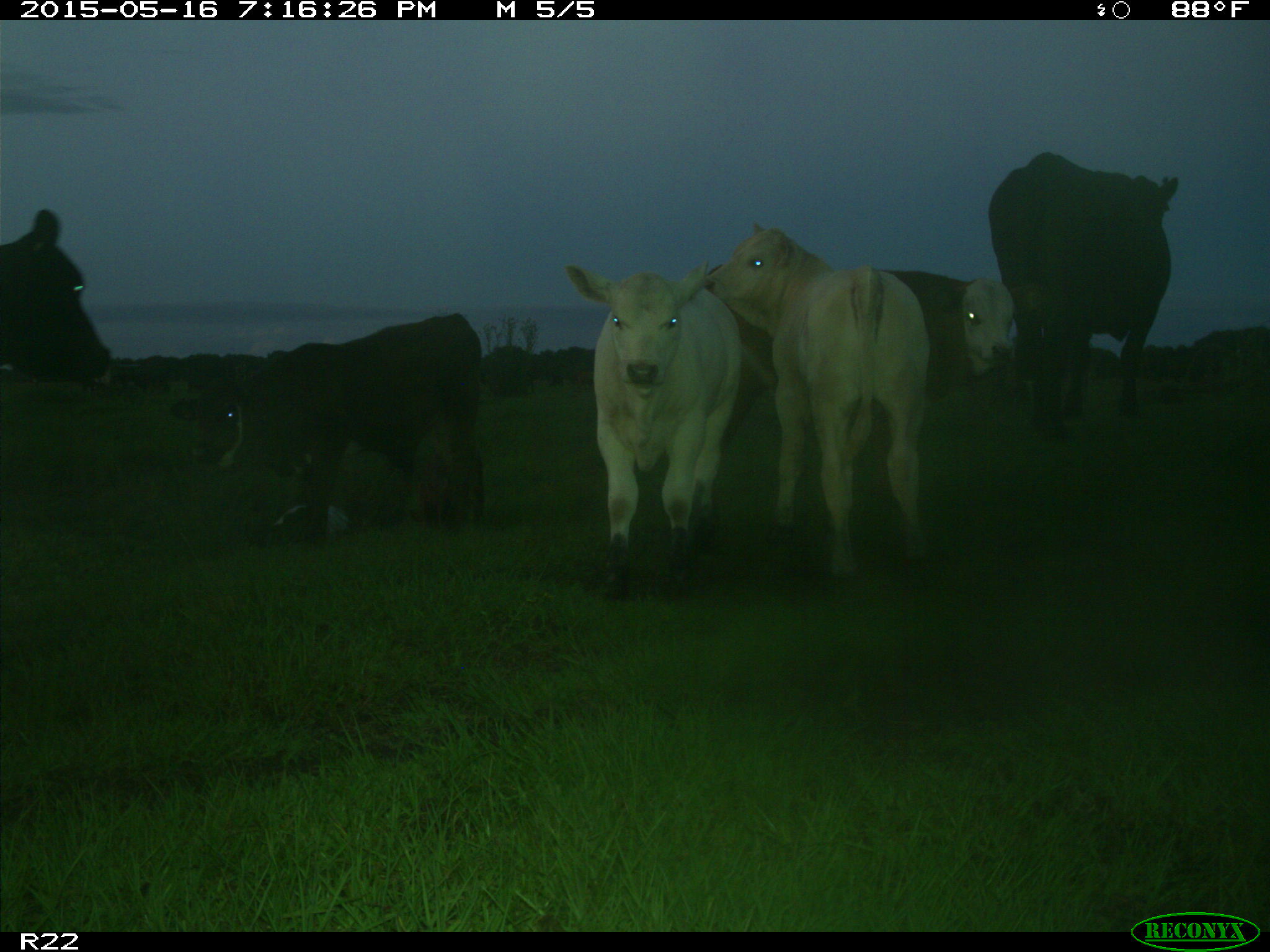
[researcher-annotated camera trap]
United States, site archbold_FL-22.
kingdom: Animalia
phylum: Chordata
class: Mammalia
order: Artiodactyla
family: Bovidae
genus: Bos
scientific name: Bos taurus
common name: domestic cow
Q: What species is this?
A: Bos taurus (domestic cow).